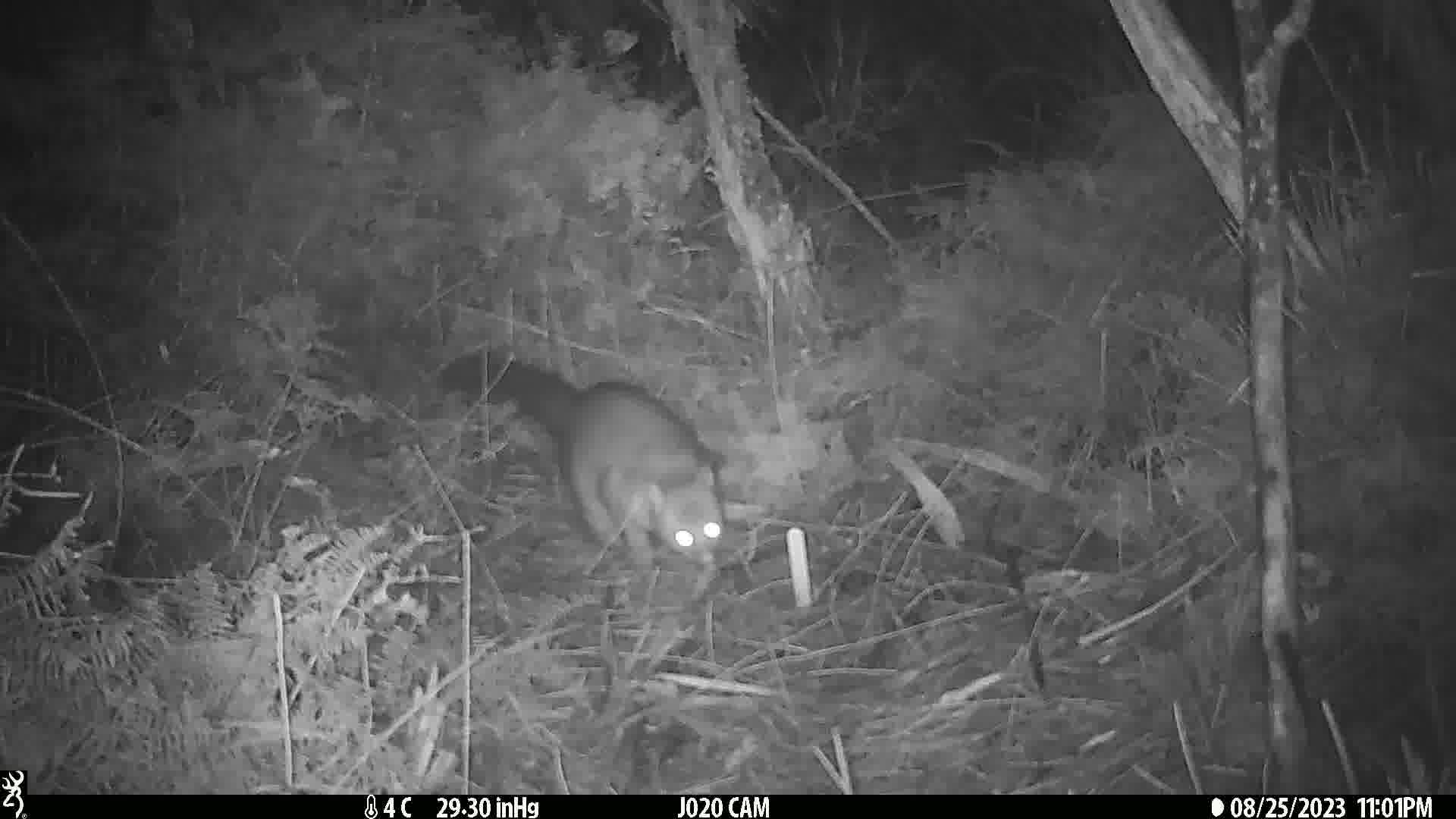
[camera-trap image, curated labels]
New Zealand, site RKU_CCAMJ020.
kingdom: Animalia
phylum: Chordata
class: Mammalia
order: Diprotodontia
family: Phalangeridae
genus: Trichosurus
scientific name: Trichosurus vulpecula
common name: common brushtail possum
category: possum